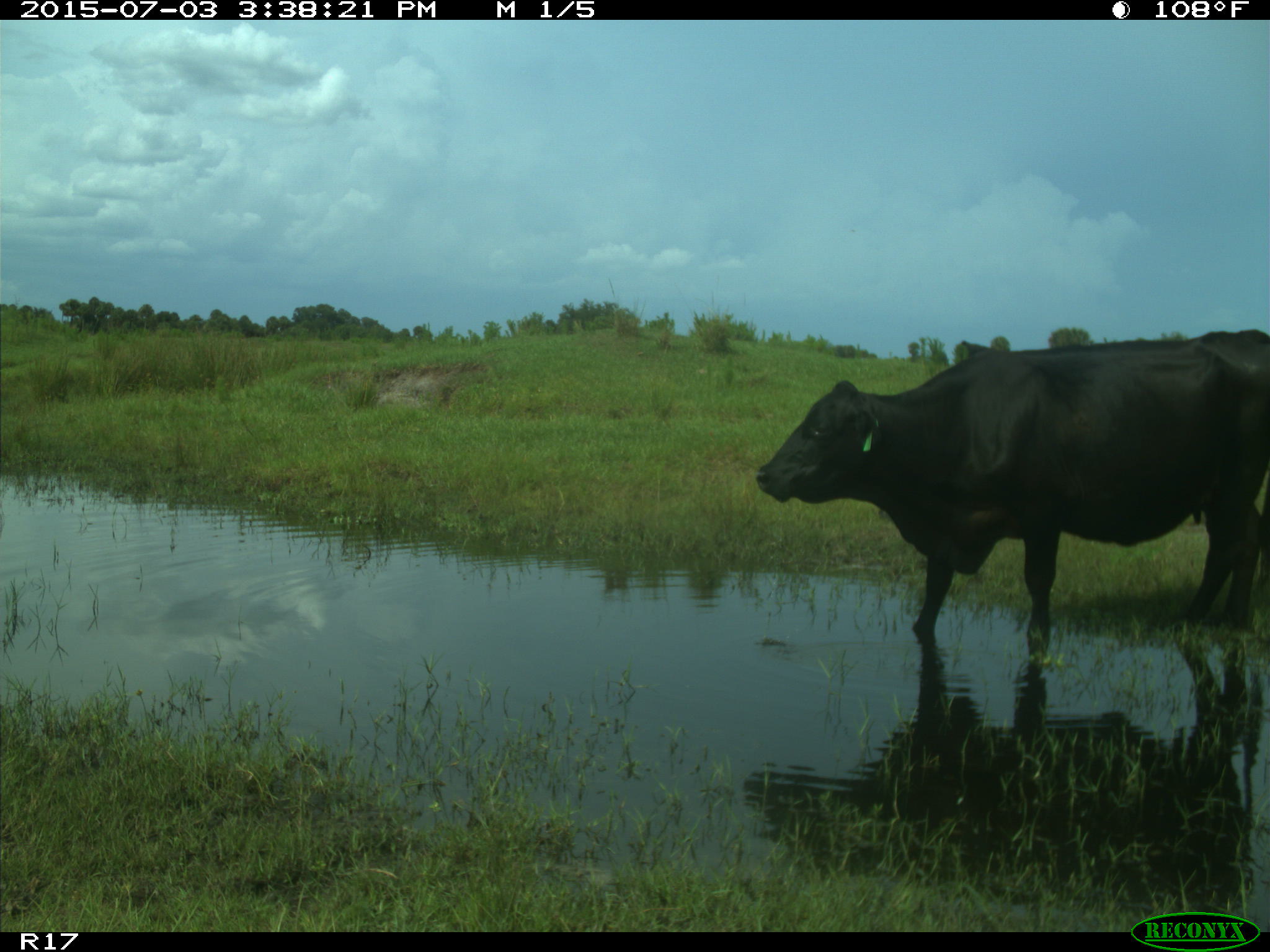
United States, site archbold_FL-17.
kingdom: Animalia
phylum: Chordata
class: Mammalia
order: Artiodactyla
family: Bovidae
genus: Bos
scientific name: Bos taurus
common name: domestic cow